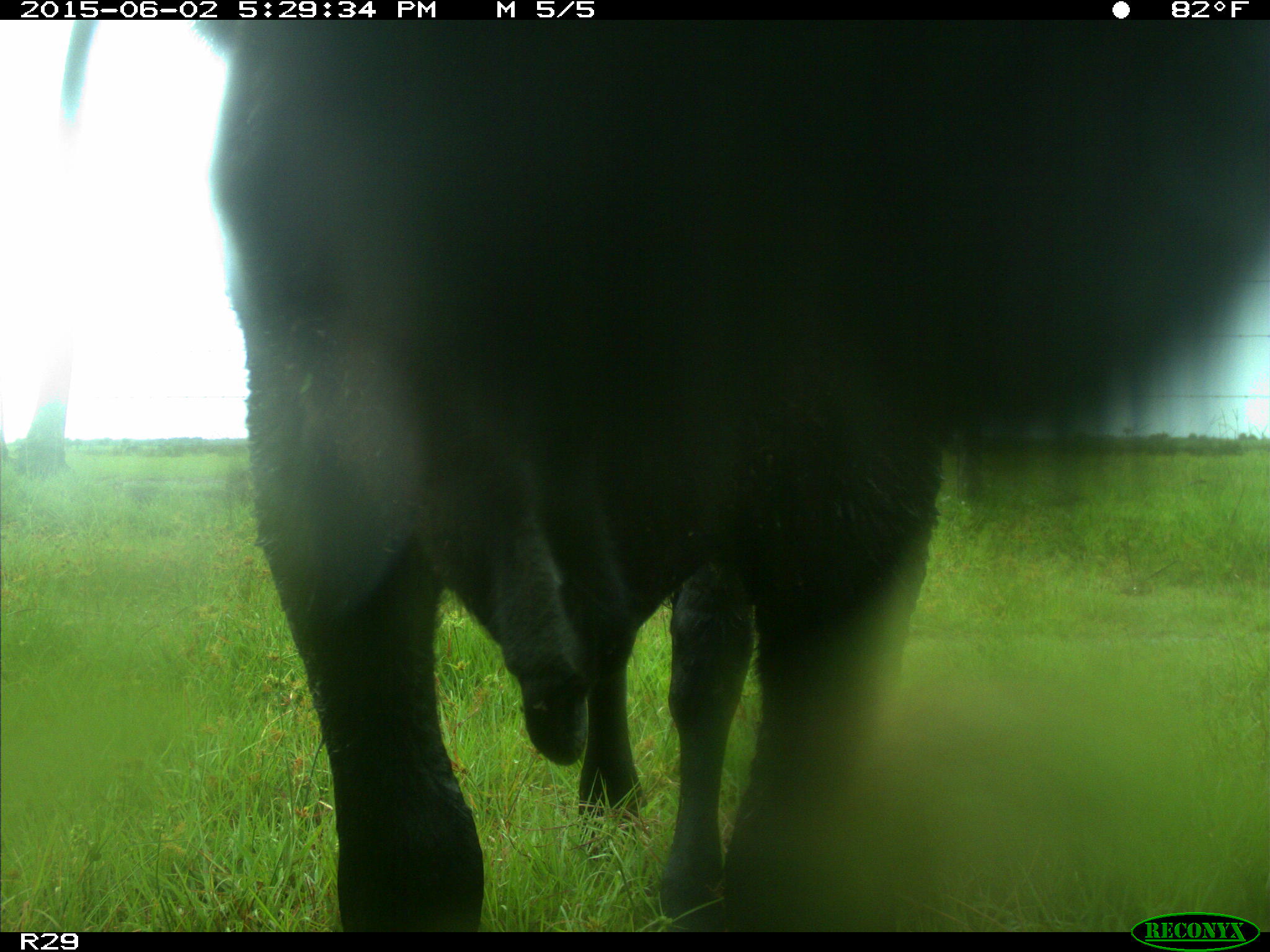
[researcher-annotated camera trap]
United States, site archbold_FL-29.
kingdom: Animalia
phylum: Chordata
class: Mammalia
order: Artiodactyla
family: Bovidae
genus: Bos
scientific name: Bos taurus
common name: domestic cow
Bos taurus (domestic cow).